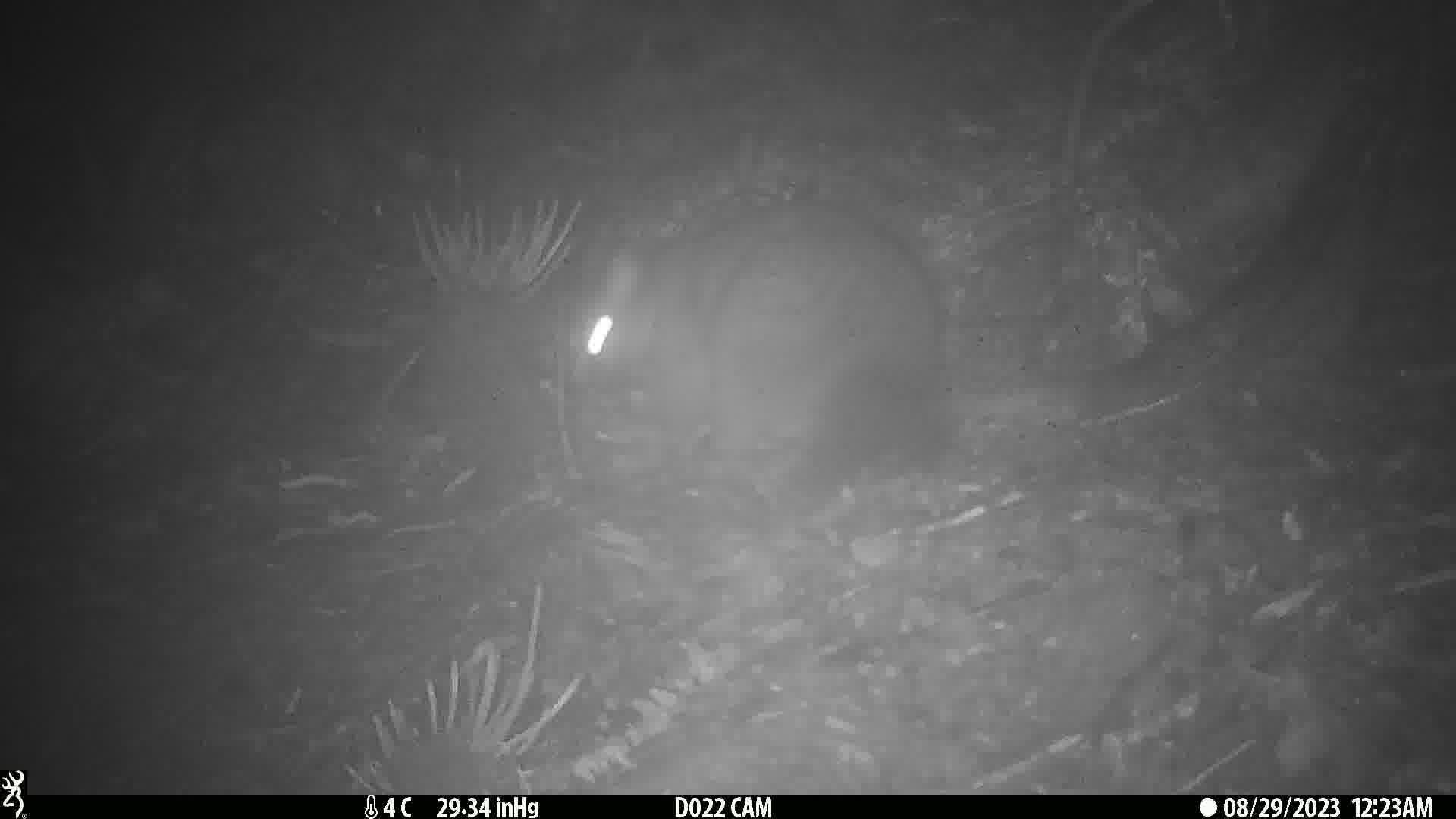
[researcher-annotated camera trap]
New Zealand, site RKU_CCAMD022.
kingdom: Animalia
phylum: Chordata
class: Mammalia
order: Diprotodontia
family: Phalangeridae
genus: Trichosurus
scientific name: Trichosurus vulpecula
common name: common brushtail possum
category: possum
Possum (common brushtail possum) (Trichosurus vulpecula).